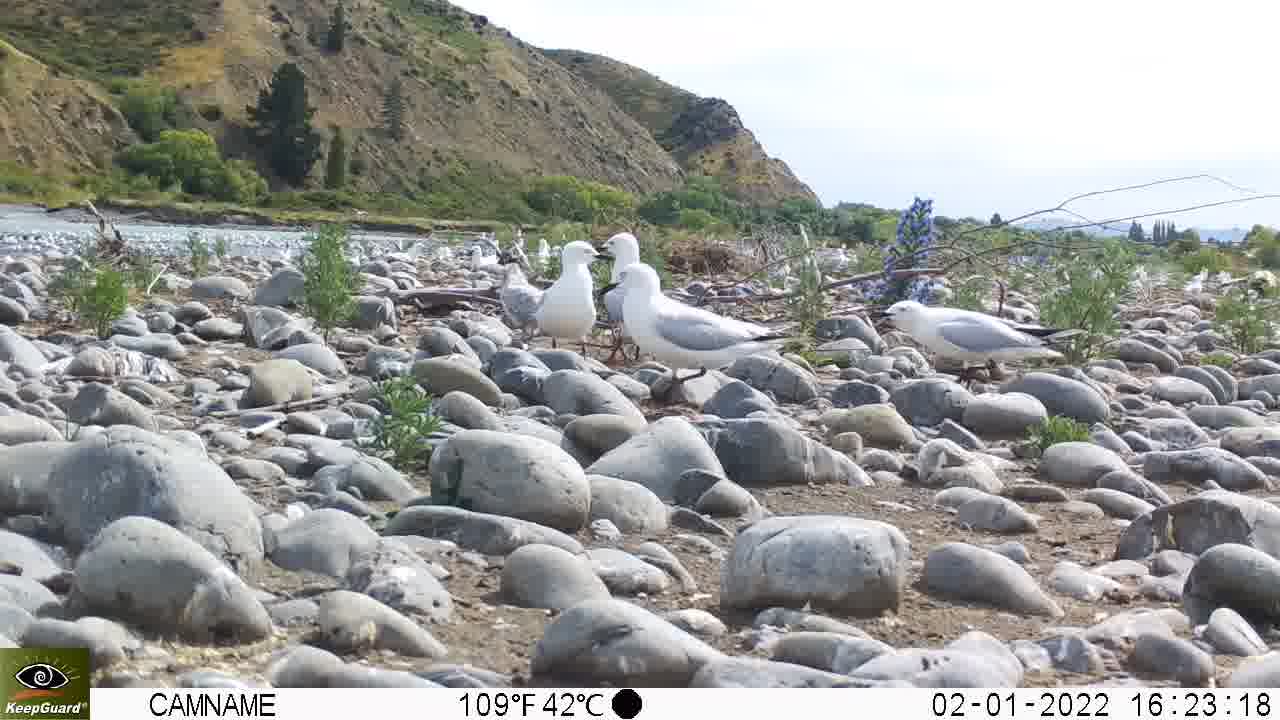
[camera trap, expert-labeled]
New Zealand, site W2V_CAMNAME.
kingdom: Animalia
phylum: Chordata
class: Aves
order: Charadriiformes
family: Laridae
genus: Chroicocephalus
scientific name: Chroicocephalus bulleri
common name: black-billed gull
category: black billed gull